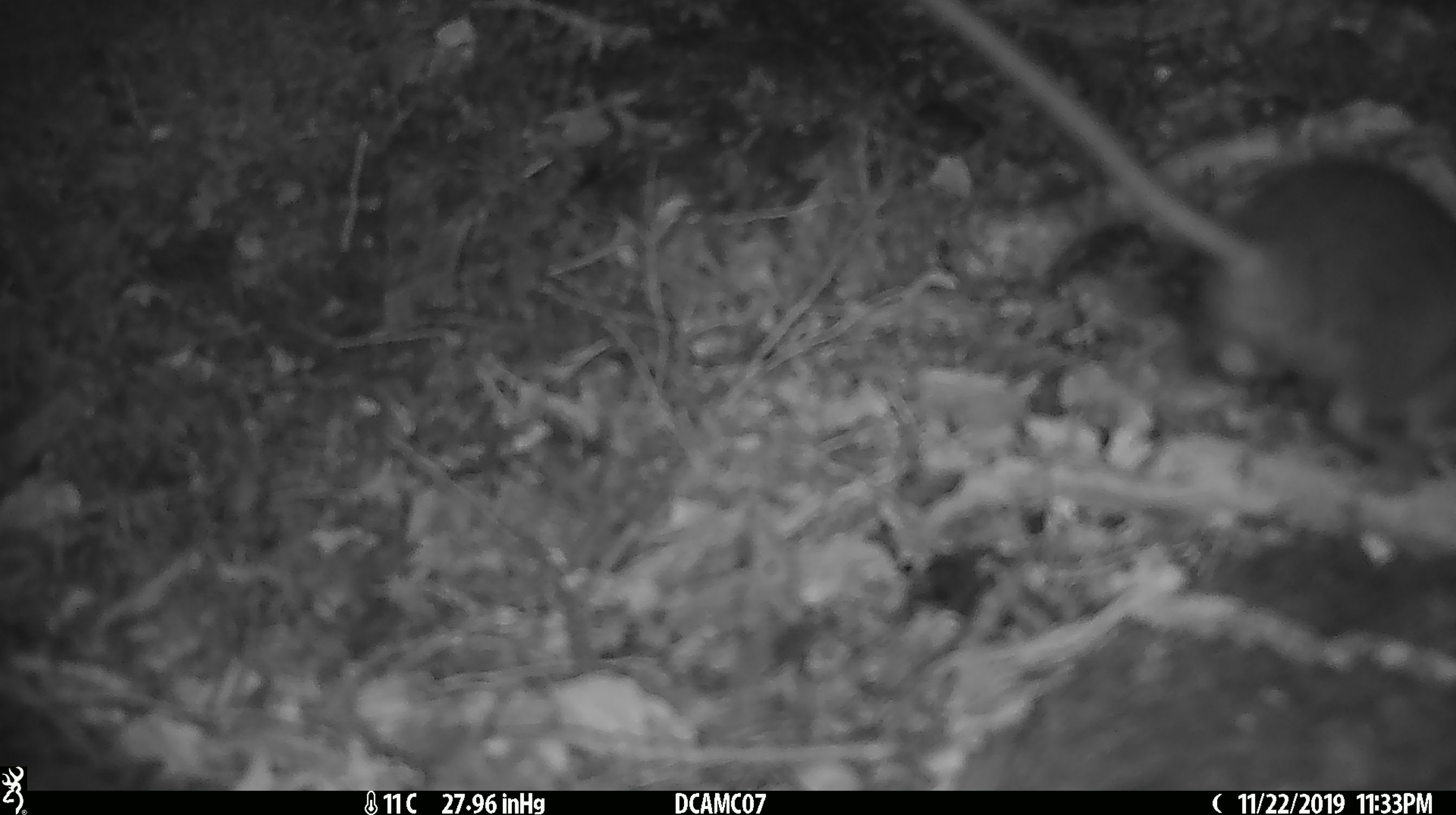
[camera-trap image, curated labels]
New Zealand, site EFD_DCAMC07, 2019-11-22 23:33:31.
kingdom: Animalia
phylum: Chordata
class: Mammalia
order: Rodentia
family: Muridae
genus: Mus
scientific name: Mus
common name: mouse